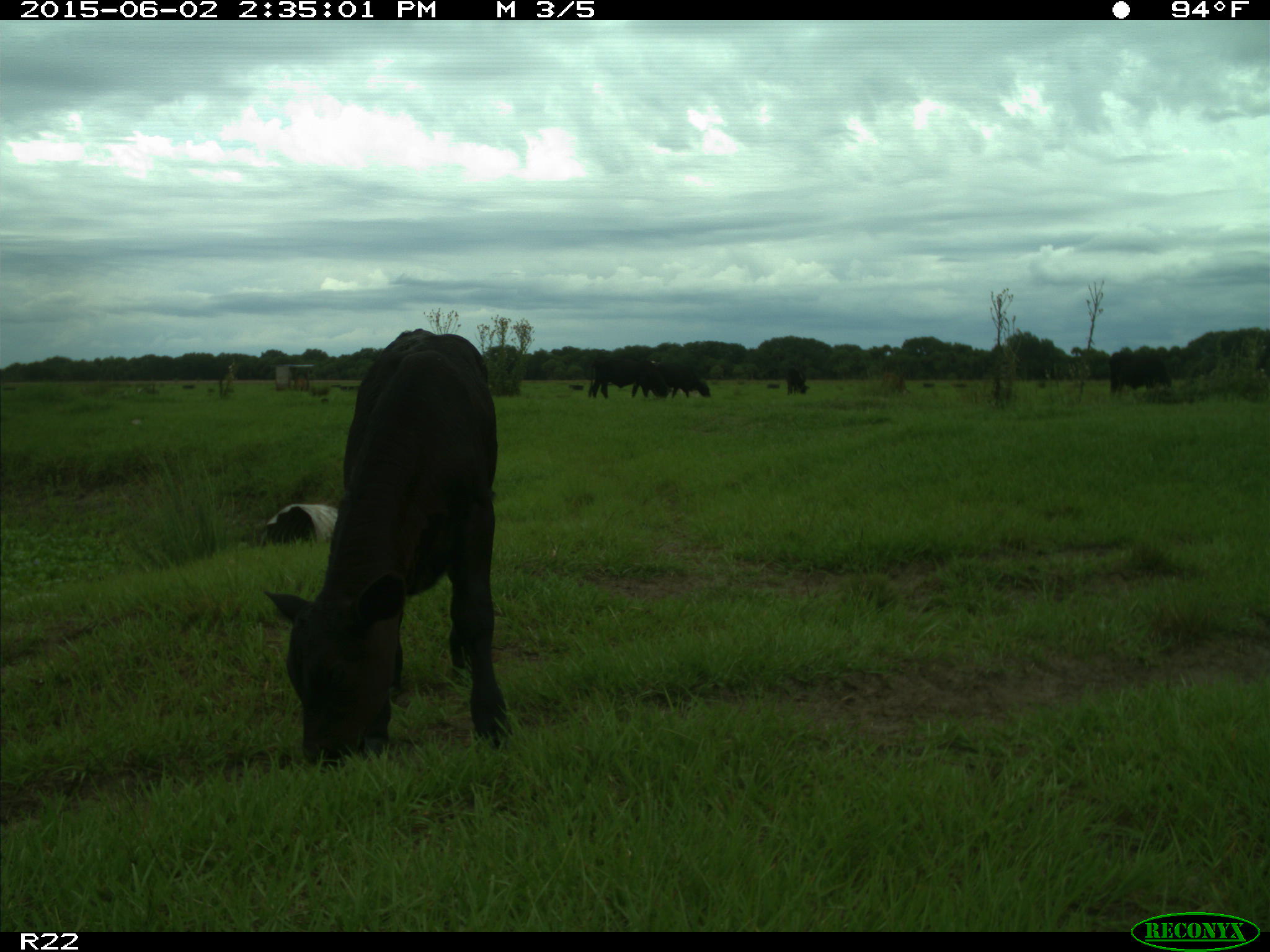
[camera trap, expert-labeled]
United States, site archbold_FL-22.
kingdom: Animalia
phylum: Chordata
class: Mammalia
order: Artiodactyla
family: Bovidae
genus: Bos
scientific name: Bos taurus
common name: domestic cow